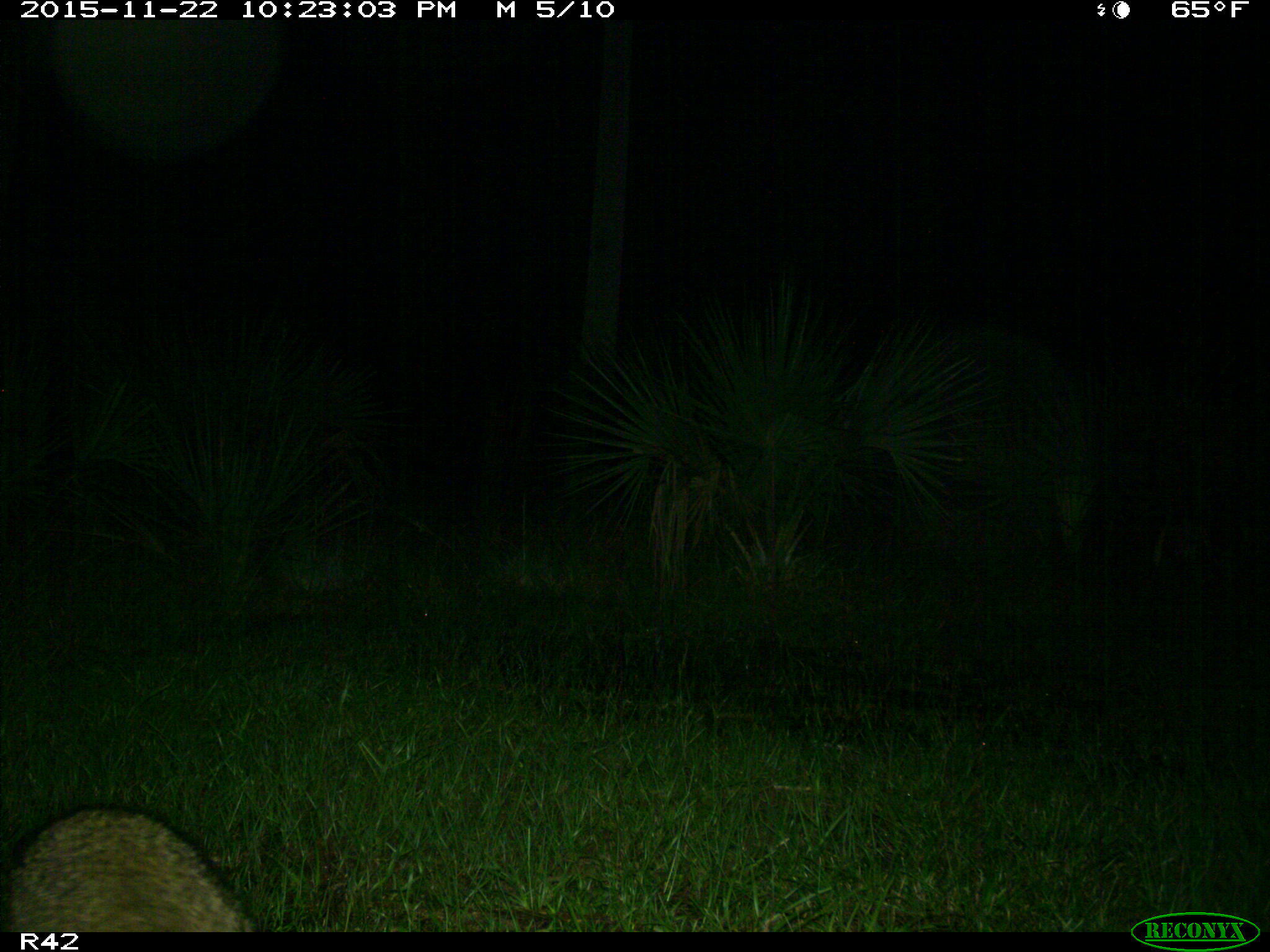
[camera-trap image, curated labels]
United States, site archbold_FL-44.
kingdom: Animalia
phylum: Chordata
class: Mammalia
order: Carnivora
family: Procyonidae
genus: Procyon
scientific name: Procyon lotor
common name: common raccoon